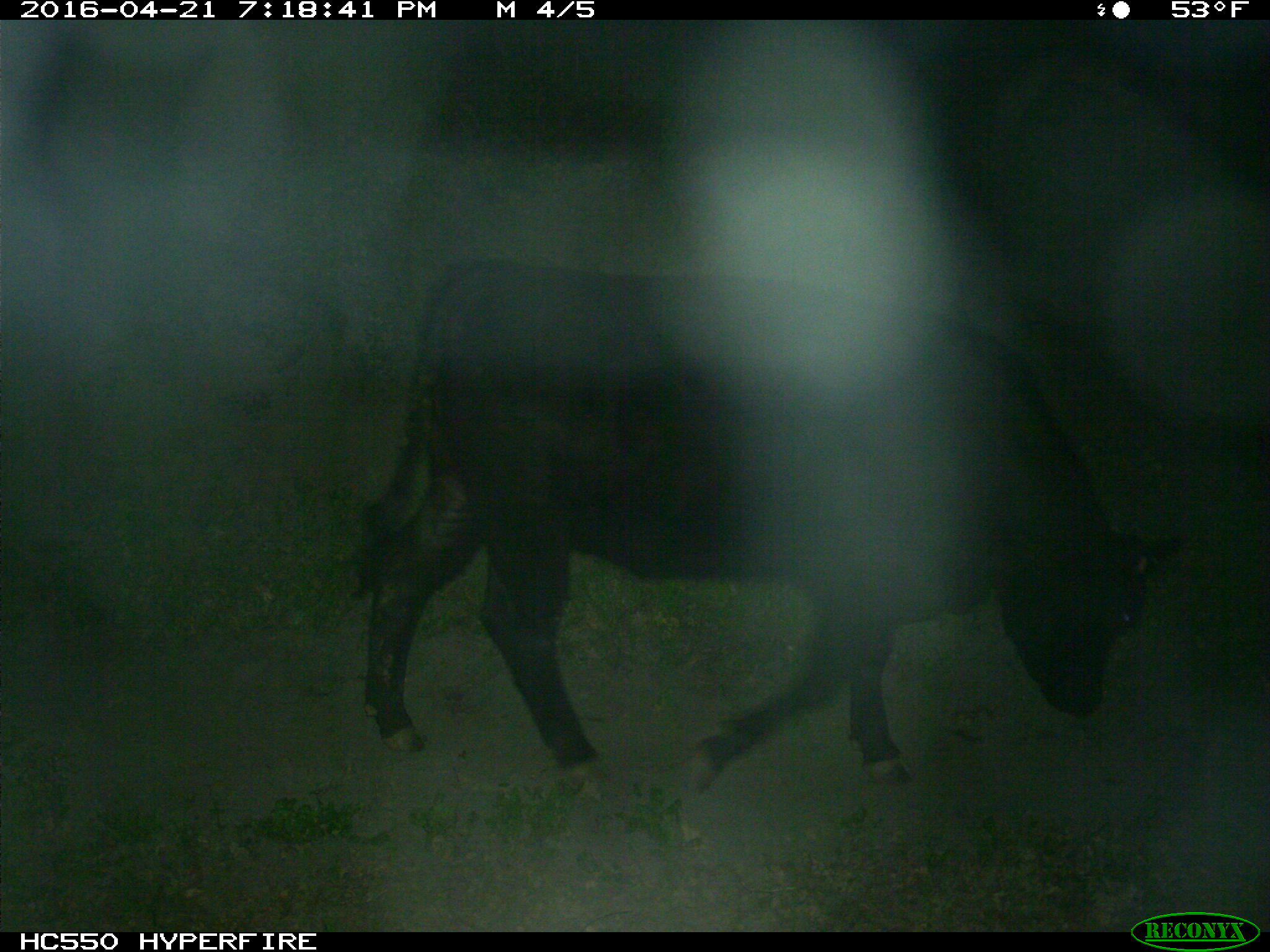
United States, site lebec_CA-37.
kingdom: Animalia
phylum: Chordata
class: Mammalia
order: Artiodactyla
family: Bovidae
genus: Bos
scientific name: Bos taurus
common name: domestic cow